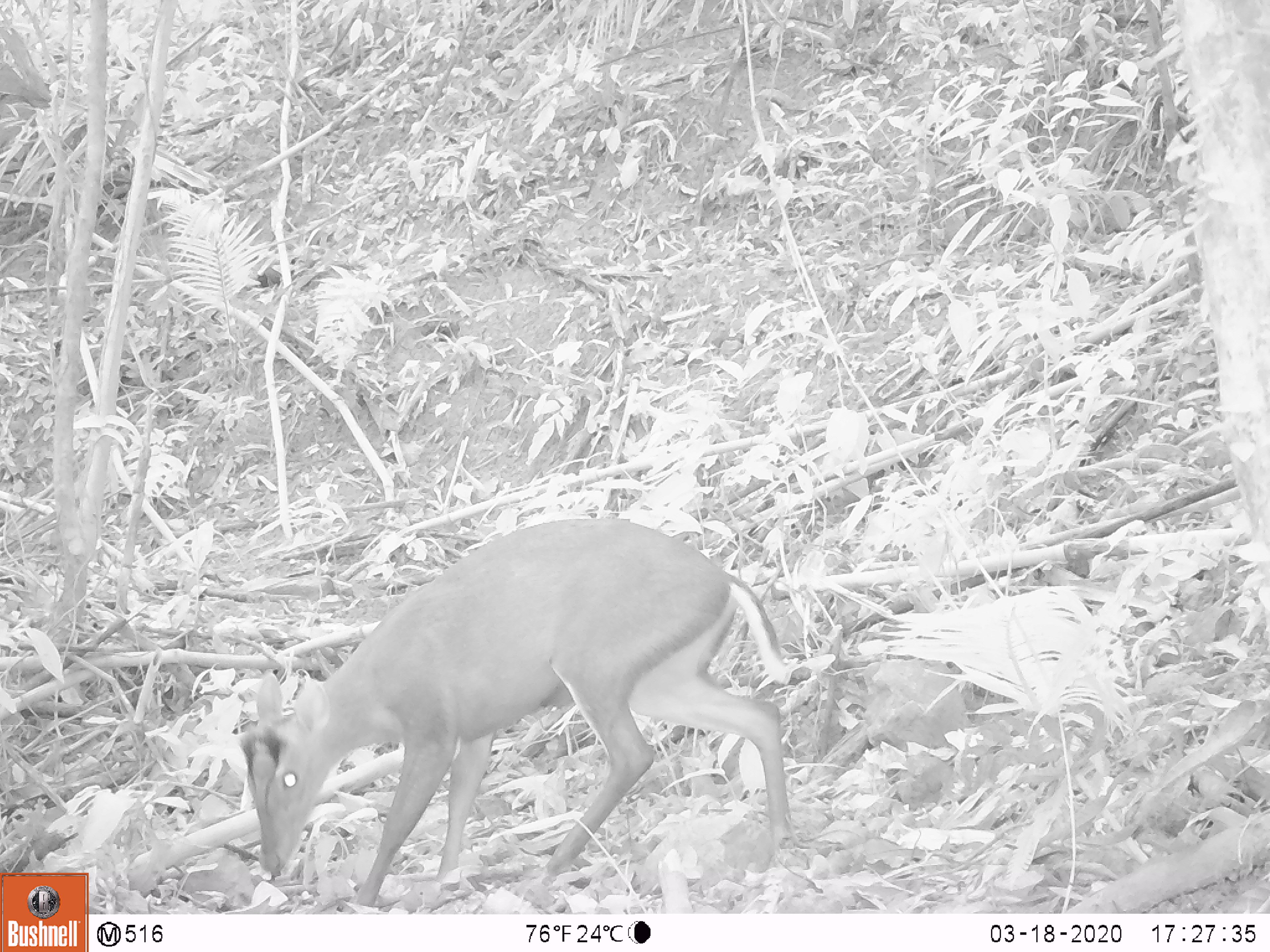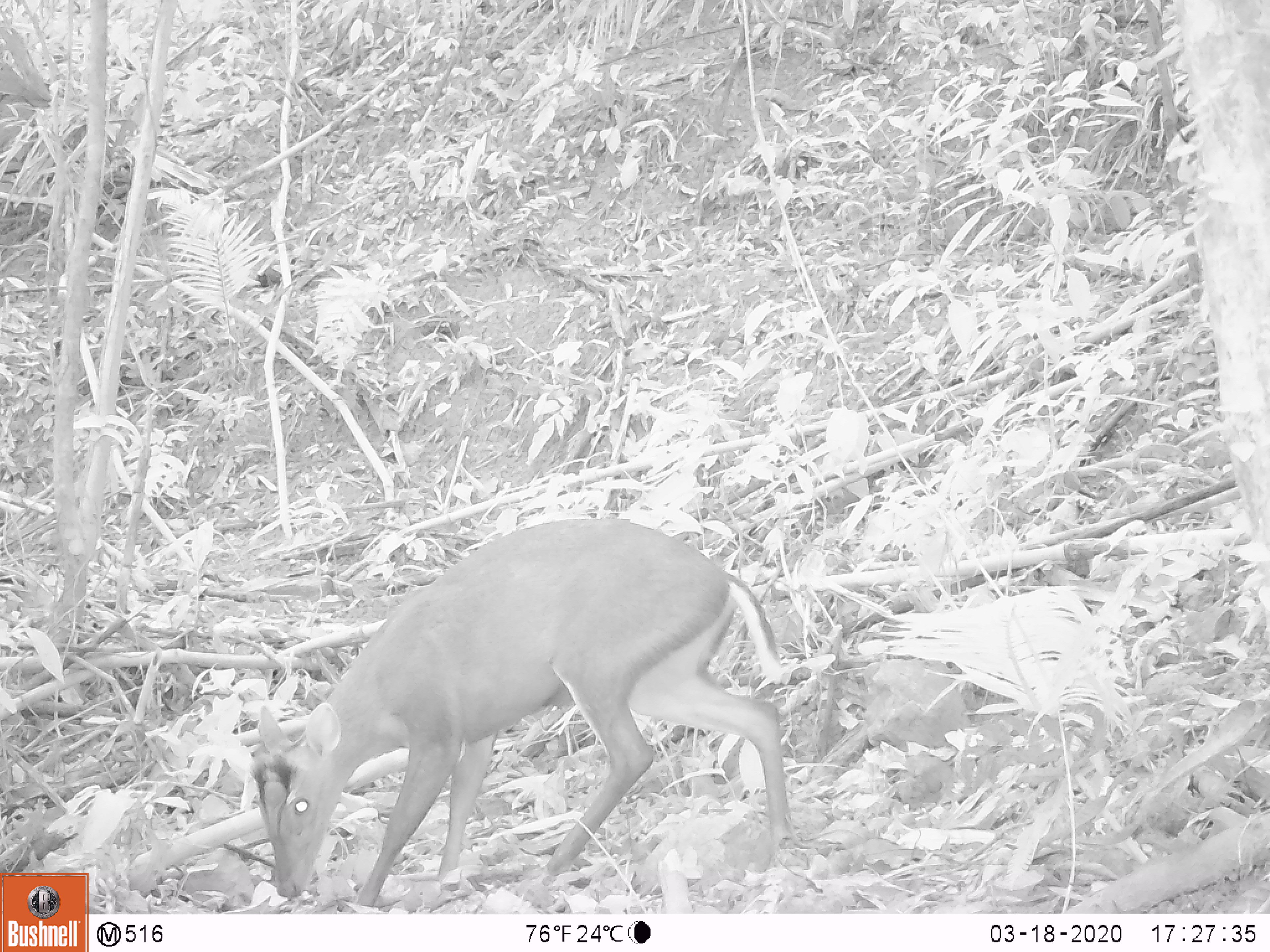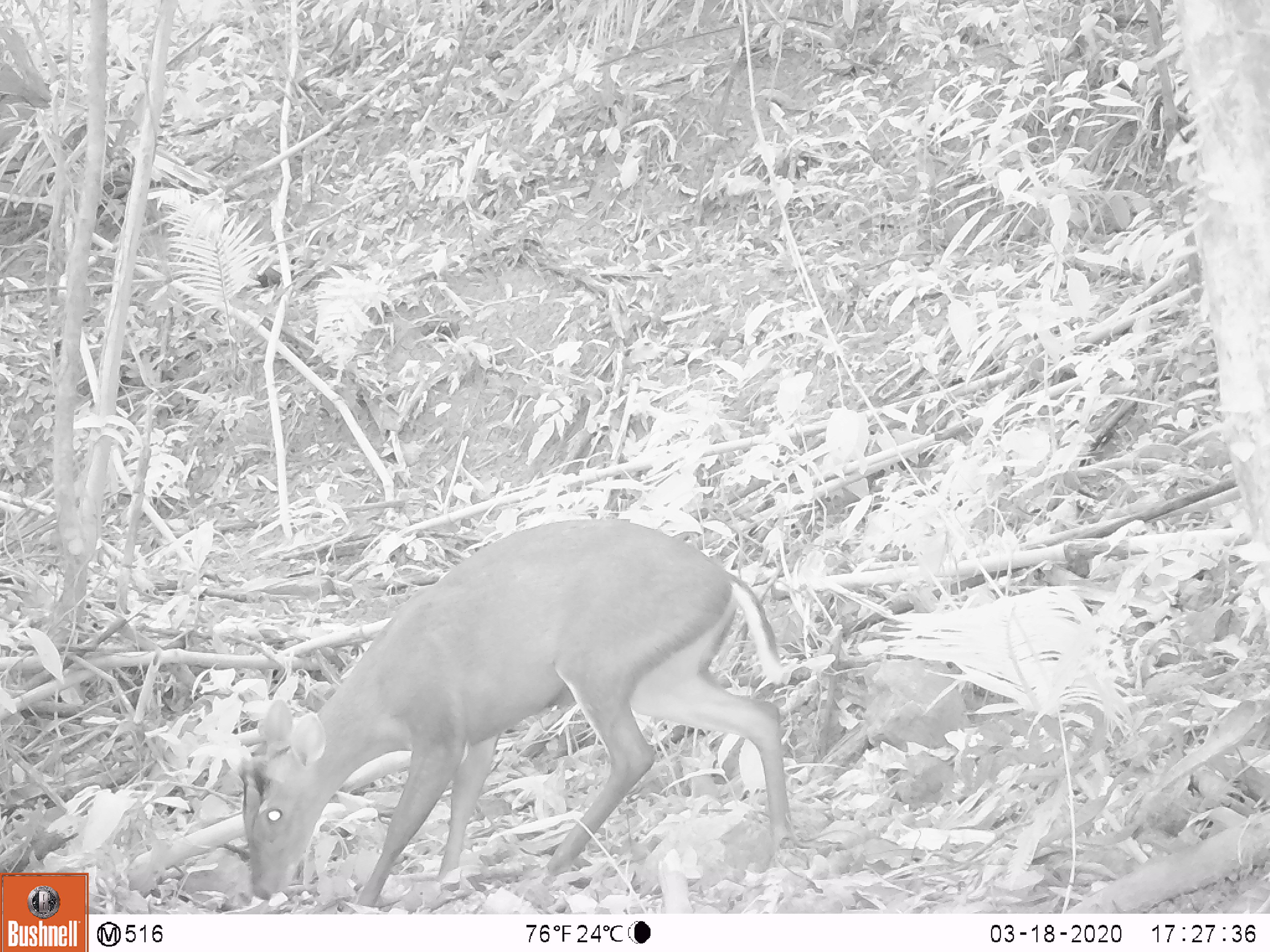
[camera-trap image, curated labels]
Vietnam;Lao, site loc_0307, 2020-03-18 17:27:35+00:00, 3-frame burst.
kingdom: Animalia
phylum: Chordata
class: Mammalia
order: Artiodactyla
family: Cervidae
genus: Muntiacus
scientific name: Muntiacus rooseveltorum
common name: roosevelt's muntjac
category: roosevelts muntjac group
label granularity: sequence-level